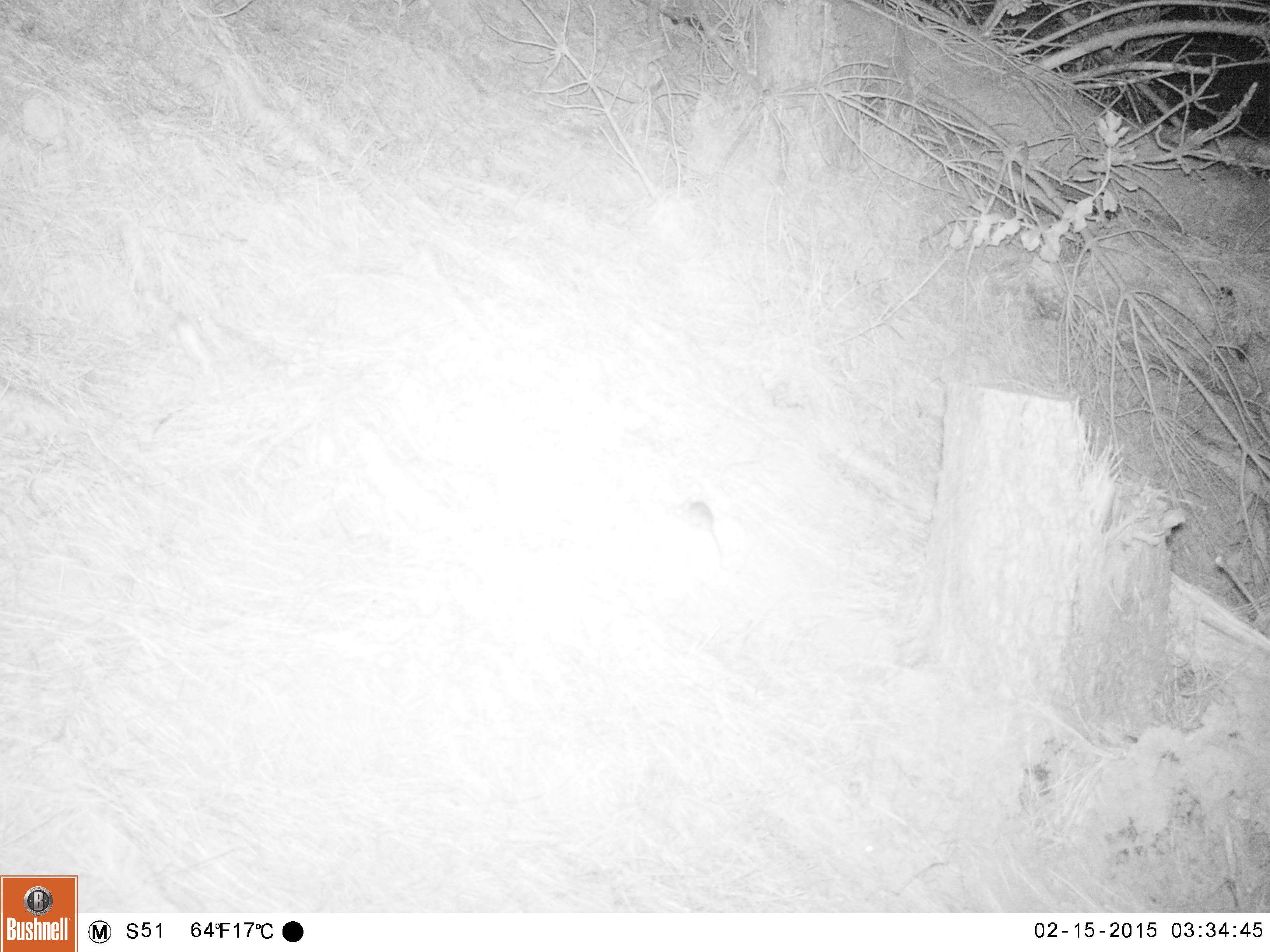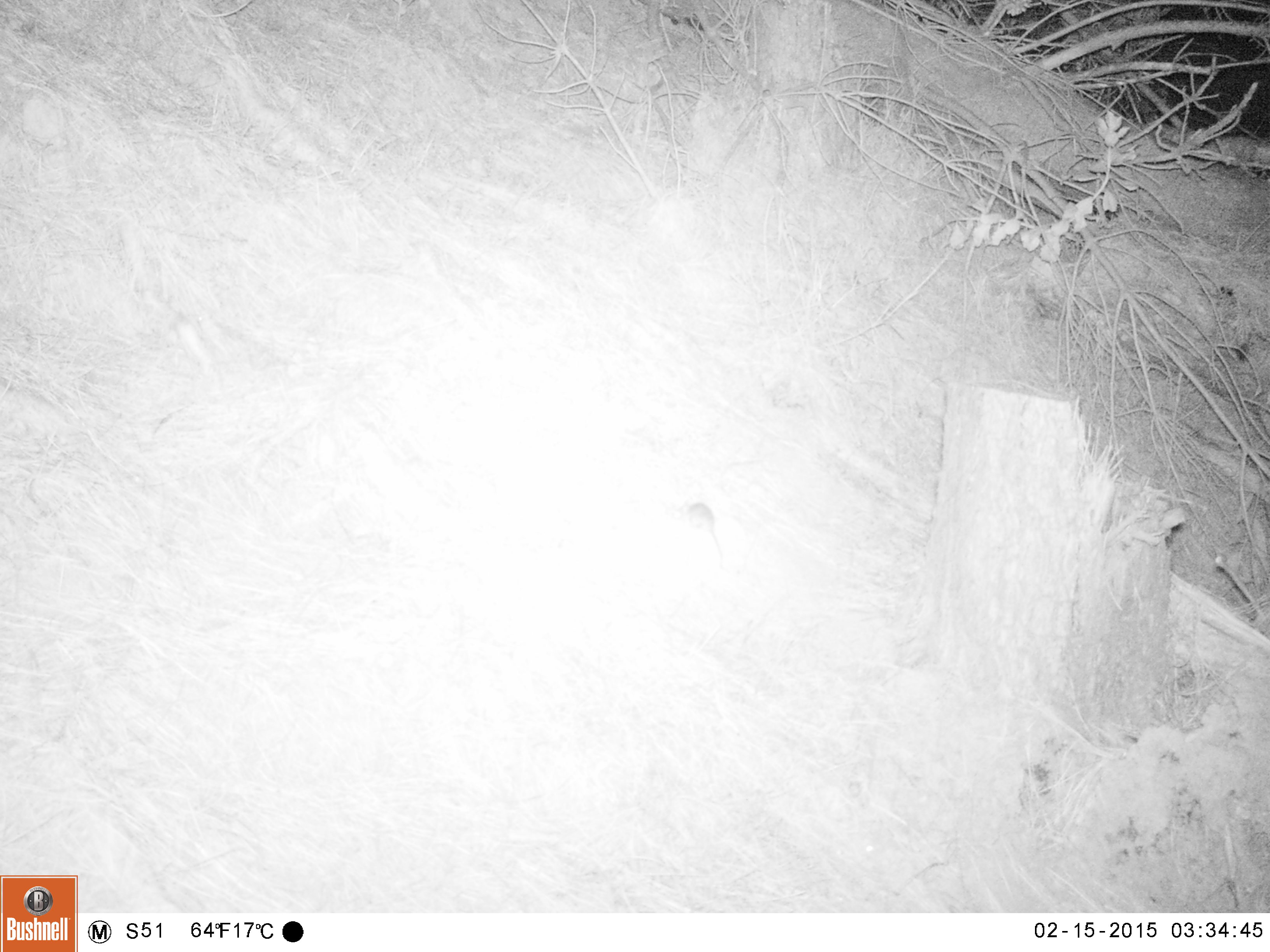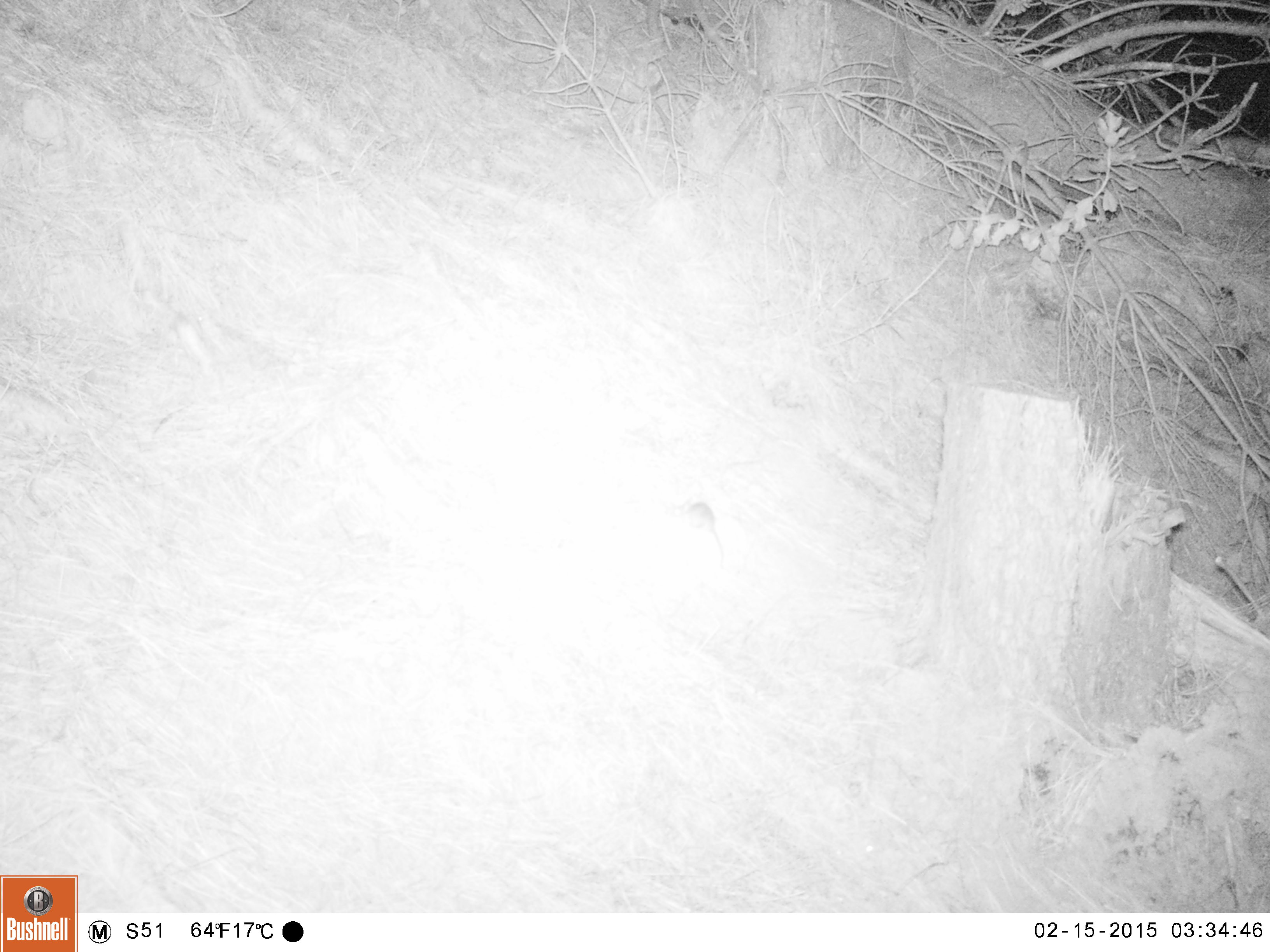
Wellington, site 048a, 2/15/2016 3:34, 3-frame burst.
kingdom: Animalia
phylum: Chordata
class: Mammalia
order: Rodentia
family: Muridae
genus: Mus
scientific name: Mus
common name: mouse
Mouse (Mus).